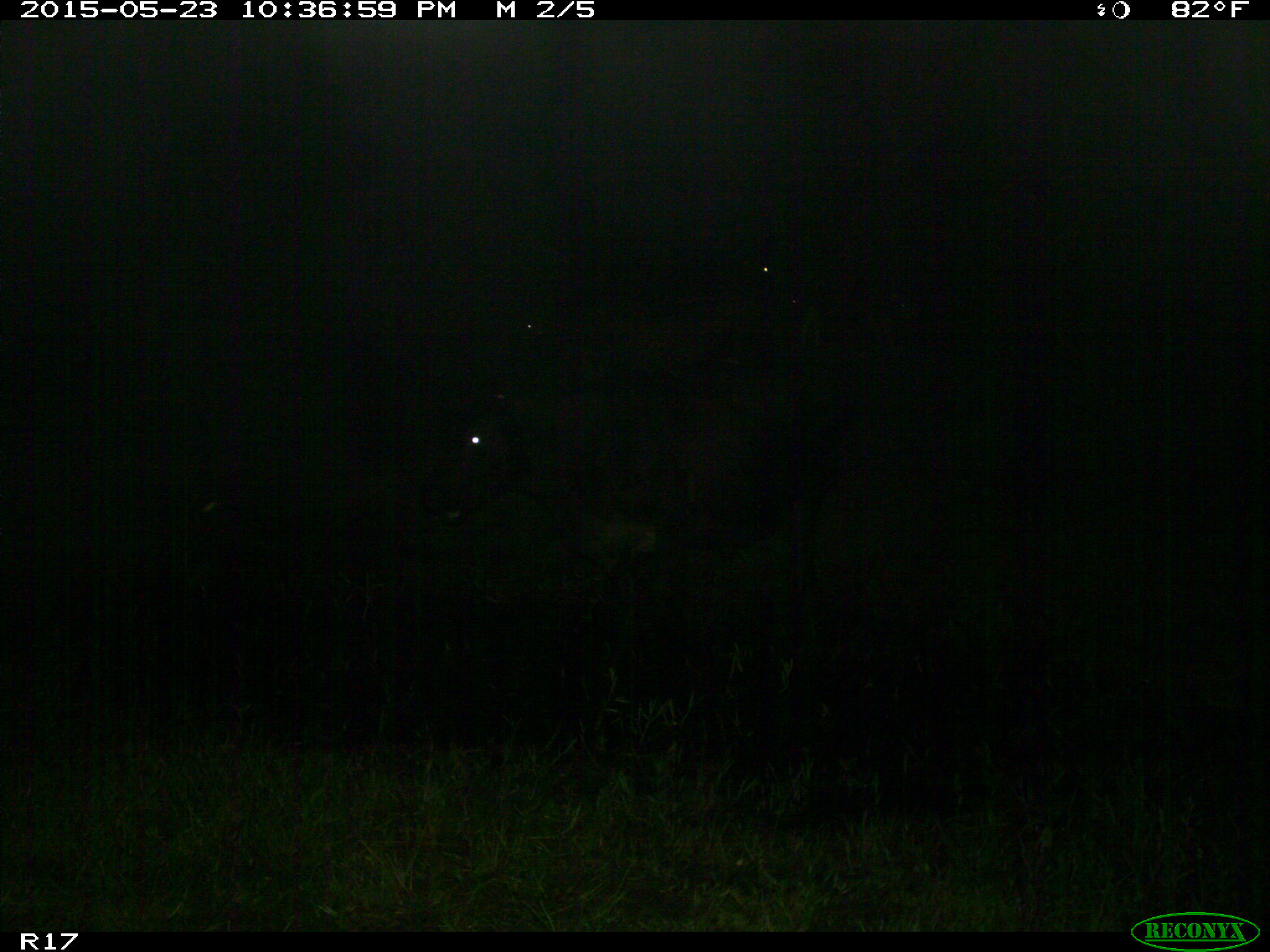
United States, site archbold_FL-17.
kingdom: Animalia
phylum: Chordata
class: Mammalia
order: Artiodactyla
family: Bovidae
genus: Bos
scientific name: Bos taurus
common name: domestic cow